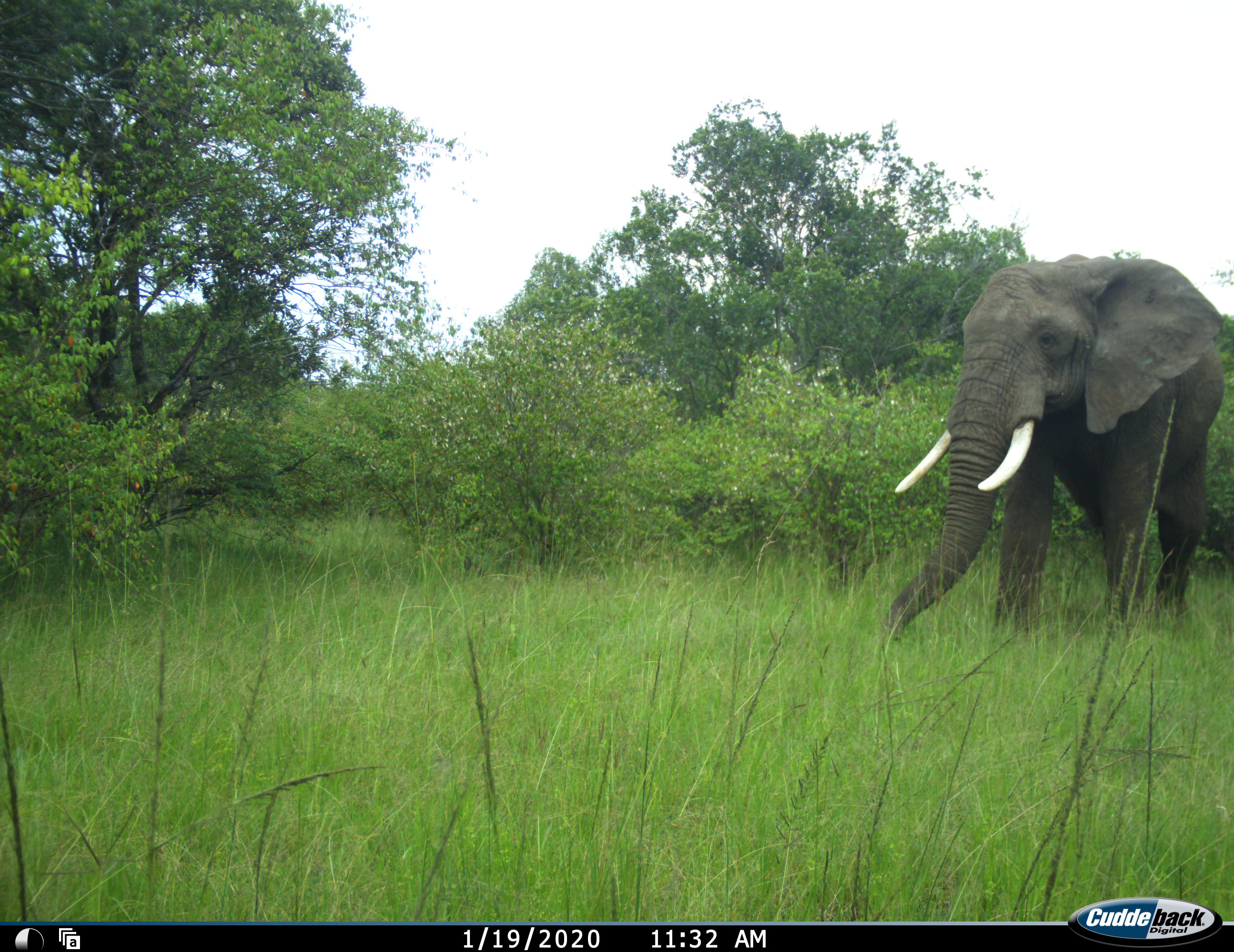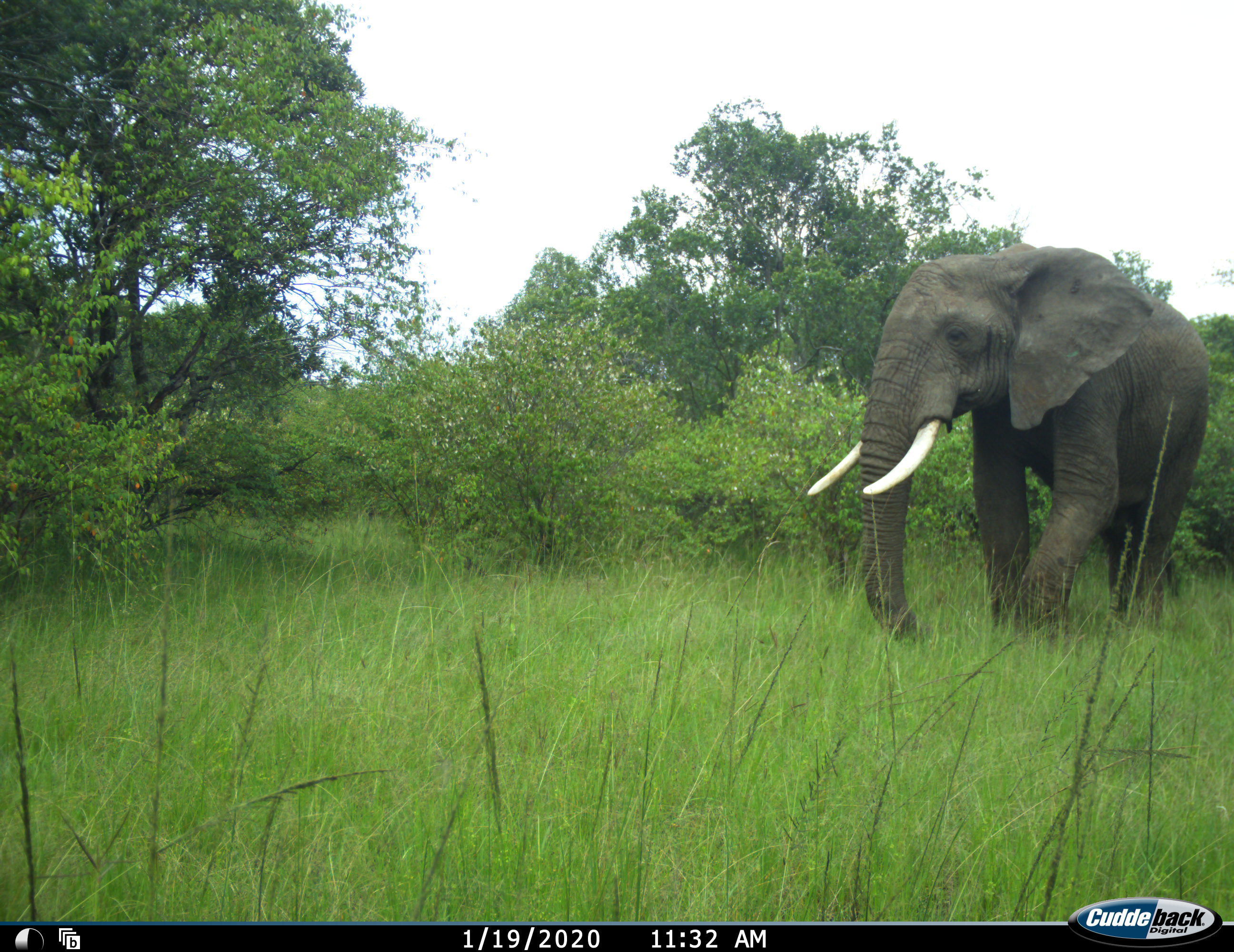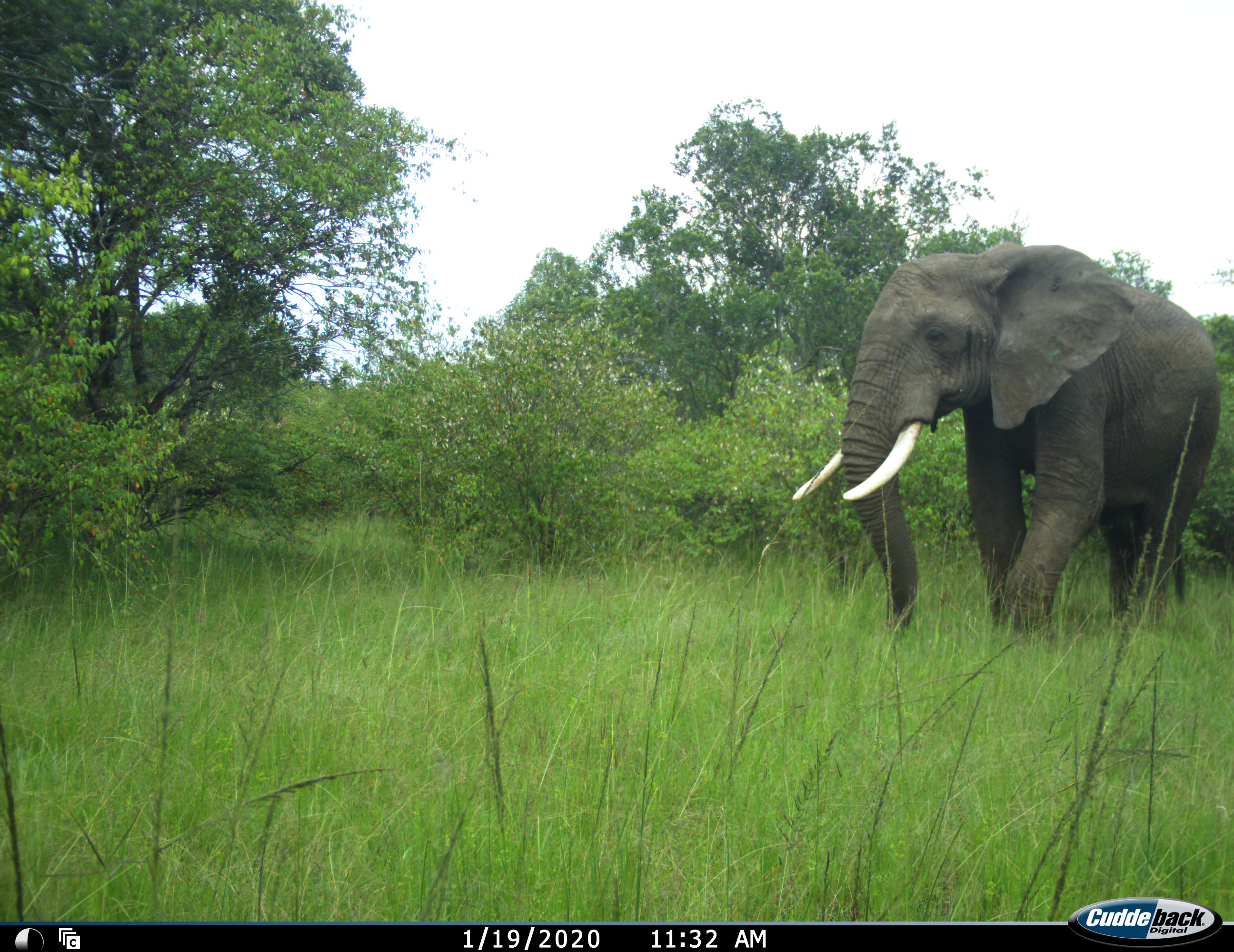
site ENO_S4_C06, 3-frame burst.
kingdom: Animalia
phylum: Chordata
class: Mammalia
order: Proboscidea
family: Elephantidae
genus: Loxodonta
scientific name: Loxodonta africana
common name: african bush elephant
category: elephant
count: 1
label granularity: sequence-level